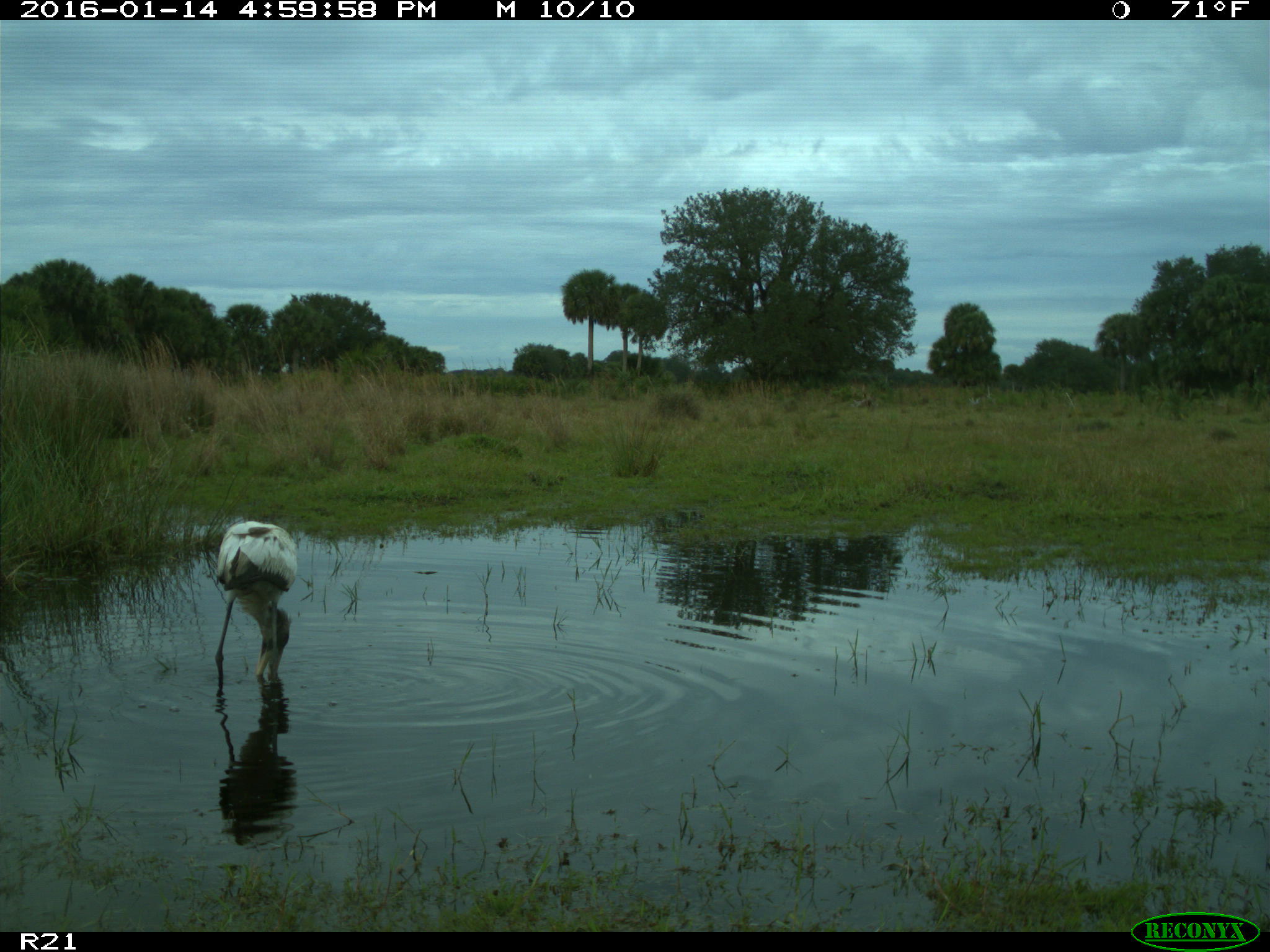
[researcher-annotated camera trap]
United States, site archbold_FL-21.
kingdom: Animalia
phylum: Chordata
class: Aves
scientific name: Aves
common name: birds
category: unidentified bird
Unidentified bird (birds) (Aves).